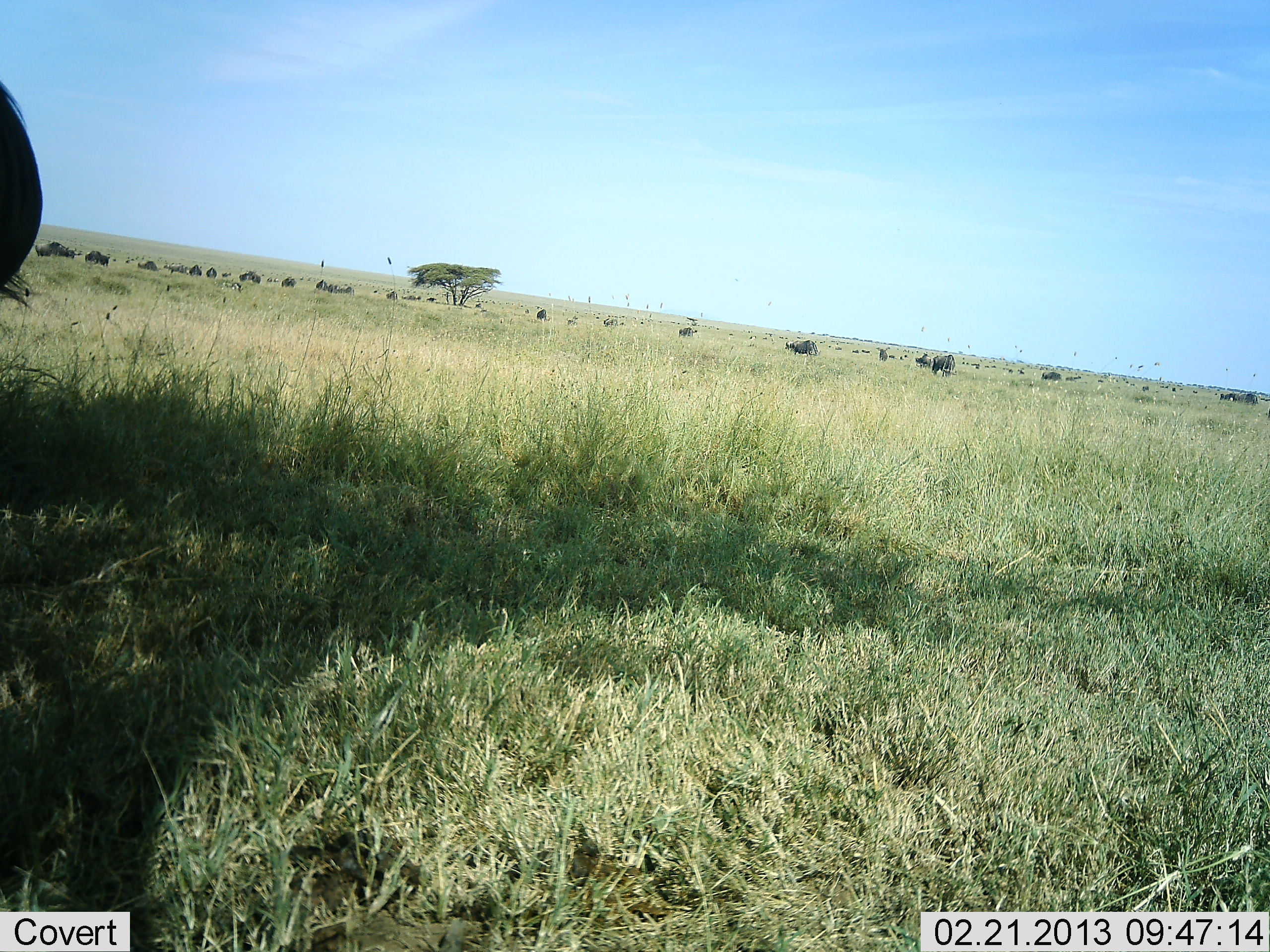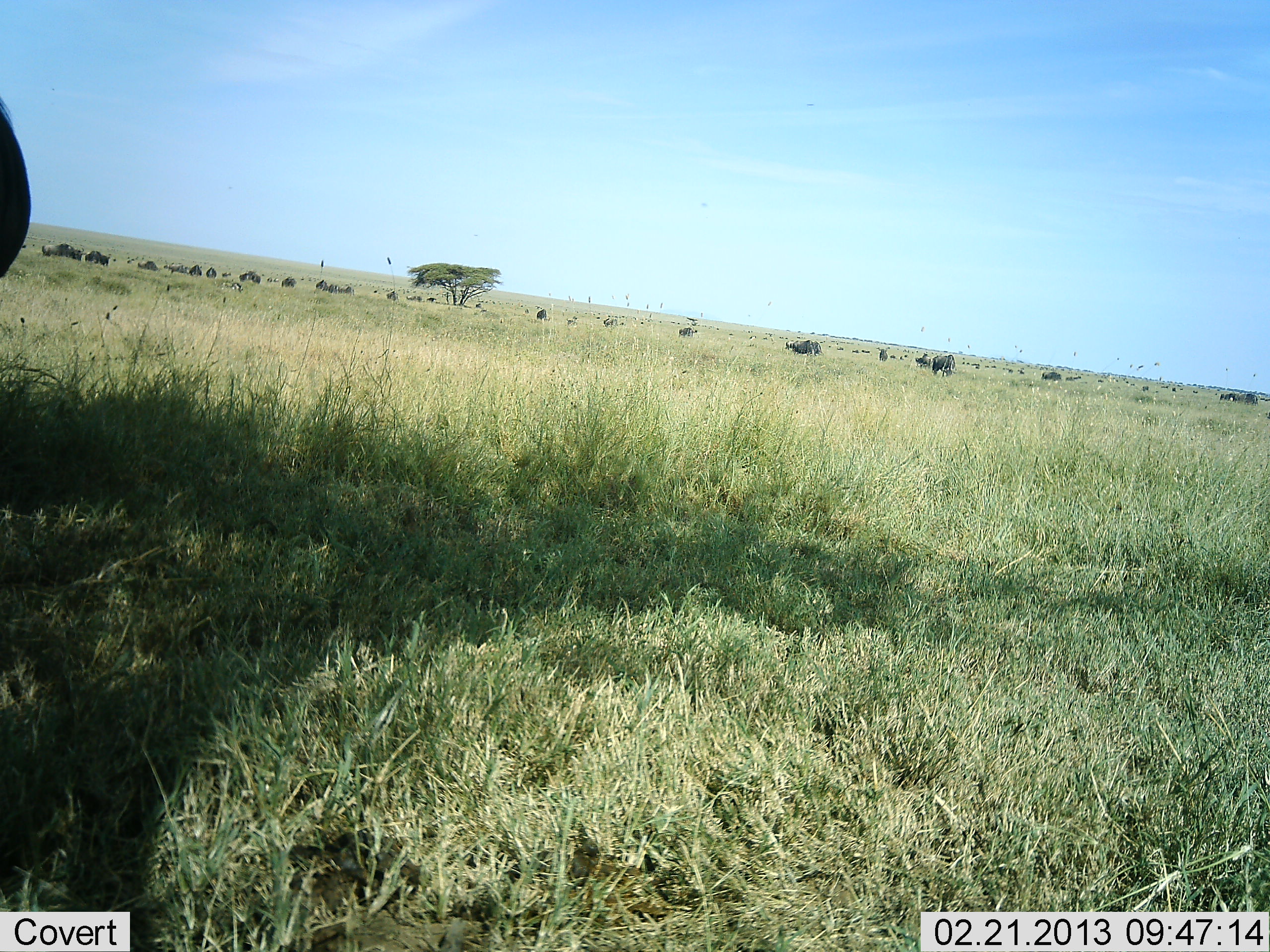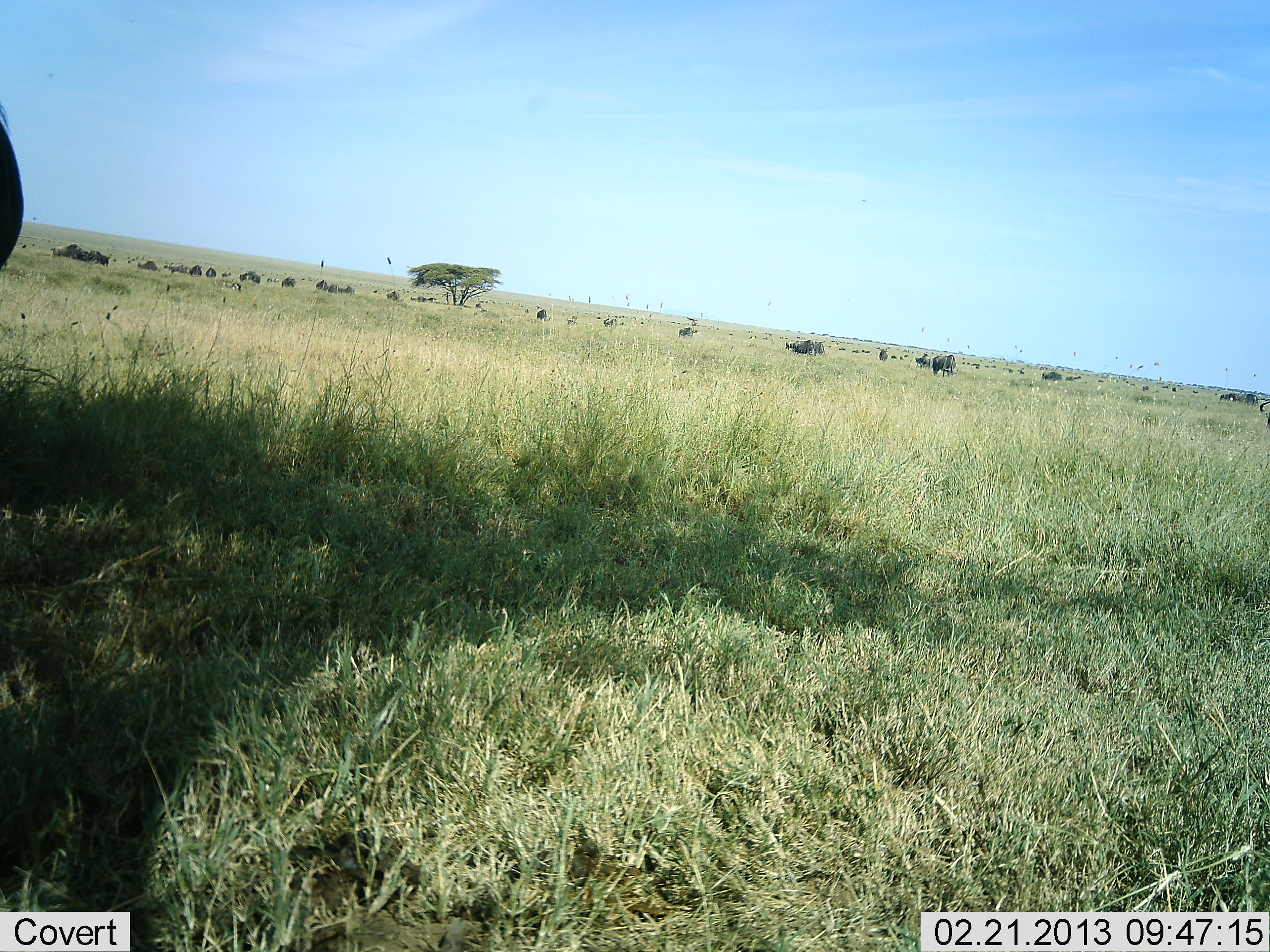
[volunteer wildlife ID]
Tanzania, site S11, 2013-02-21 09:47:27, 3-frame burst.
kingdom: Animalia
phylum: Chordata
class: Mammalia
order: Artiodactyla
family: Bovidae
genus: Connochaetes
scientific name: Connochaetes taurinus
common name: blue wildebeest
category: wildebeest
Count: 11-50.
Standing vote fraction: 65%.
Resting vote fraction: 22%.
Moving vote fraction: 43%.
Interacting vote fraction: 9%.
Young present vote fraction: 4%.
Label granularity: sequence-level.